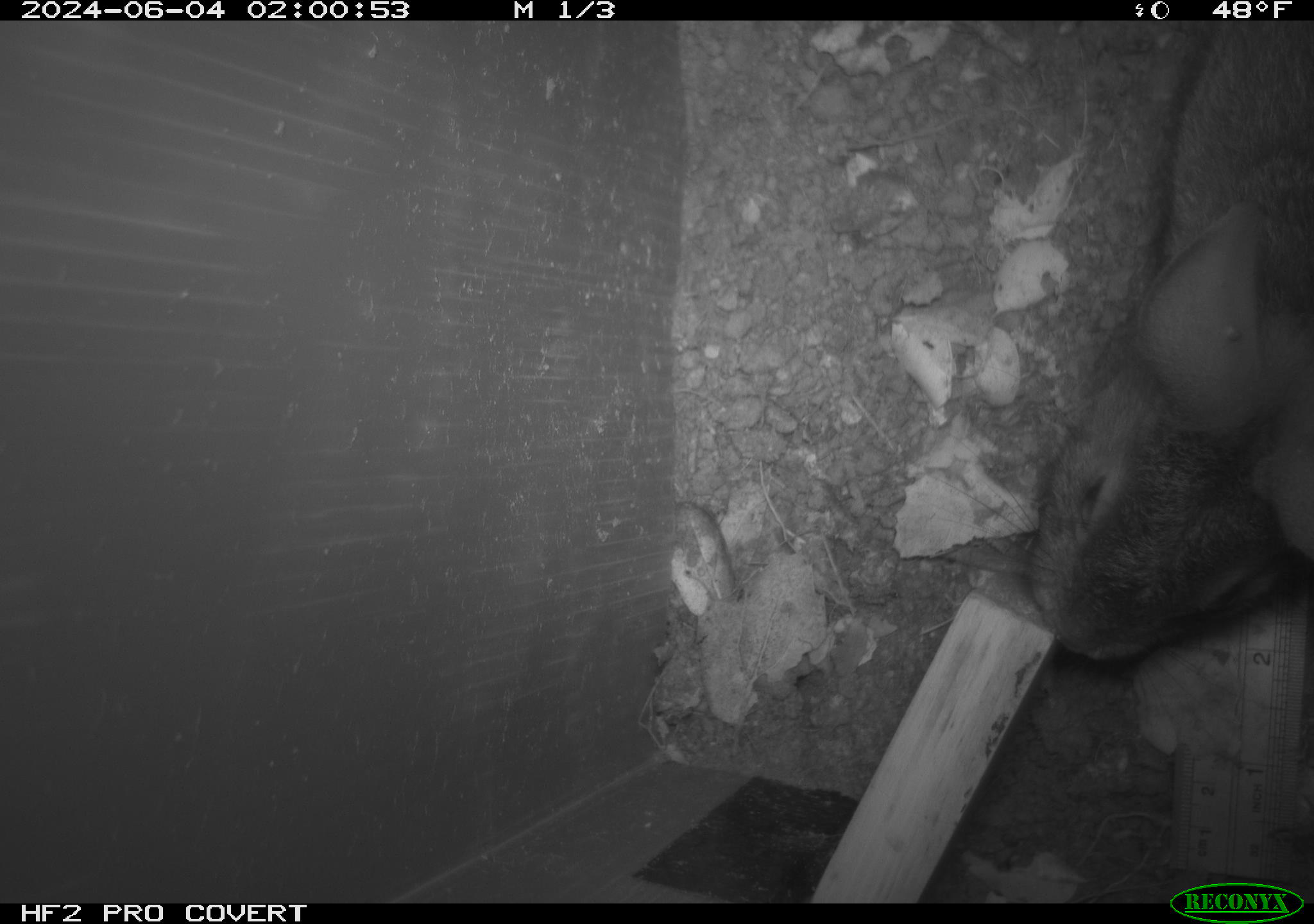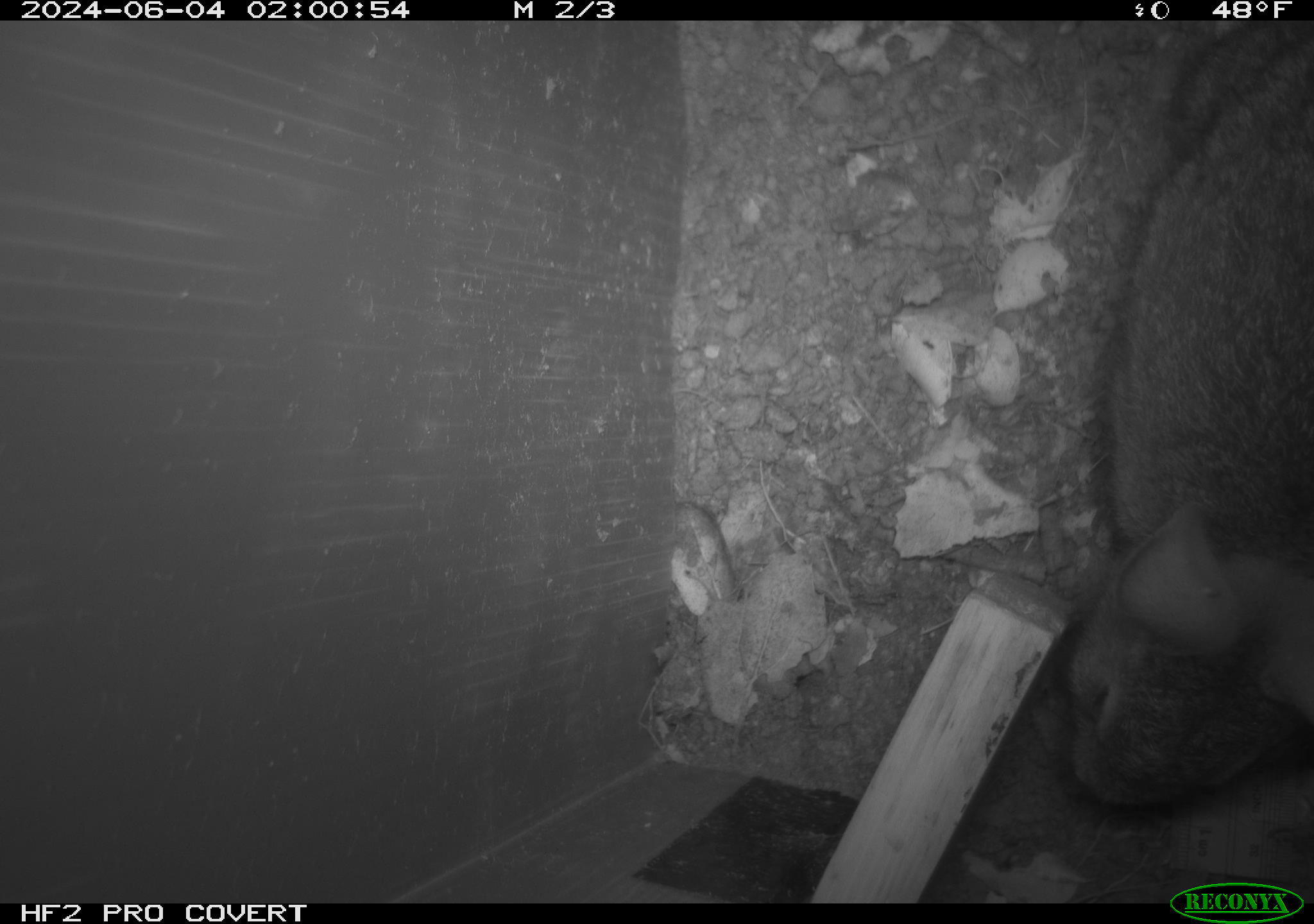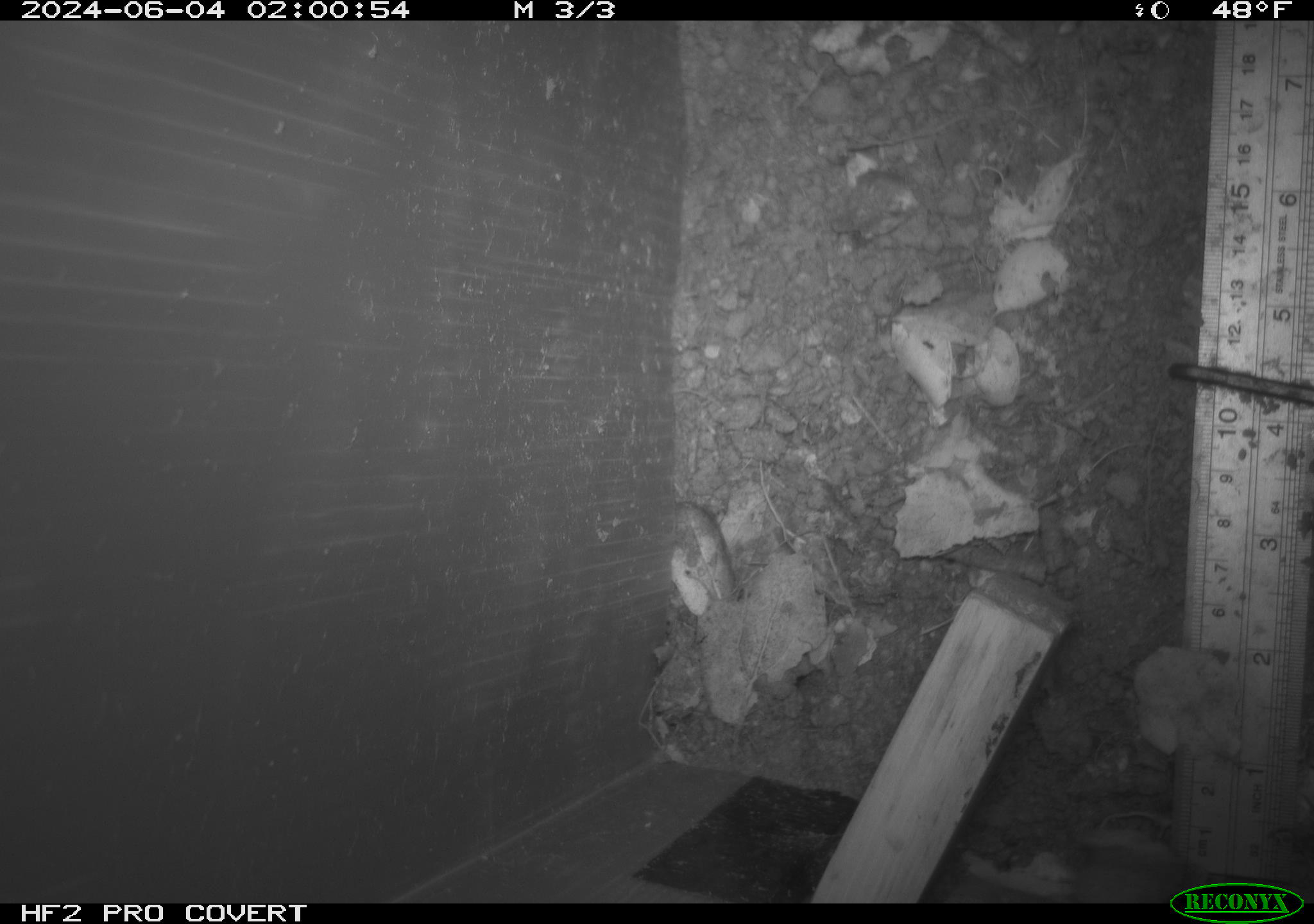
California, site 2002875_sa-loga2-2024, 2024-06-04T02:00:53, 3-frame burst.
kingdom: Animalia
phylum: Chordata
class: Mammalia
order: Lagomorpha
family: Leporidae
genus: Sylvilagus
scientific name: Sylvilagus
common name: cottontail rabbits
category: sylvilagus species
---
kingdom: Animalia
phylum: Chordata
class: Mammalia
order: Rodentia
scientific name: Rodentia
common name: rodent